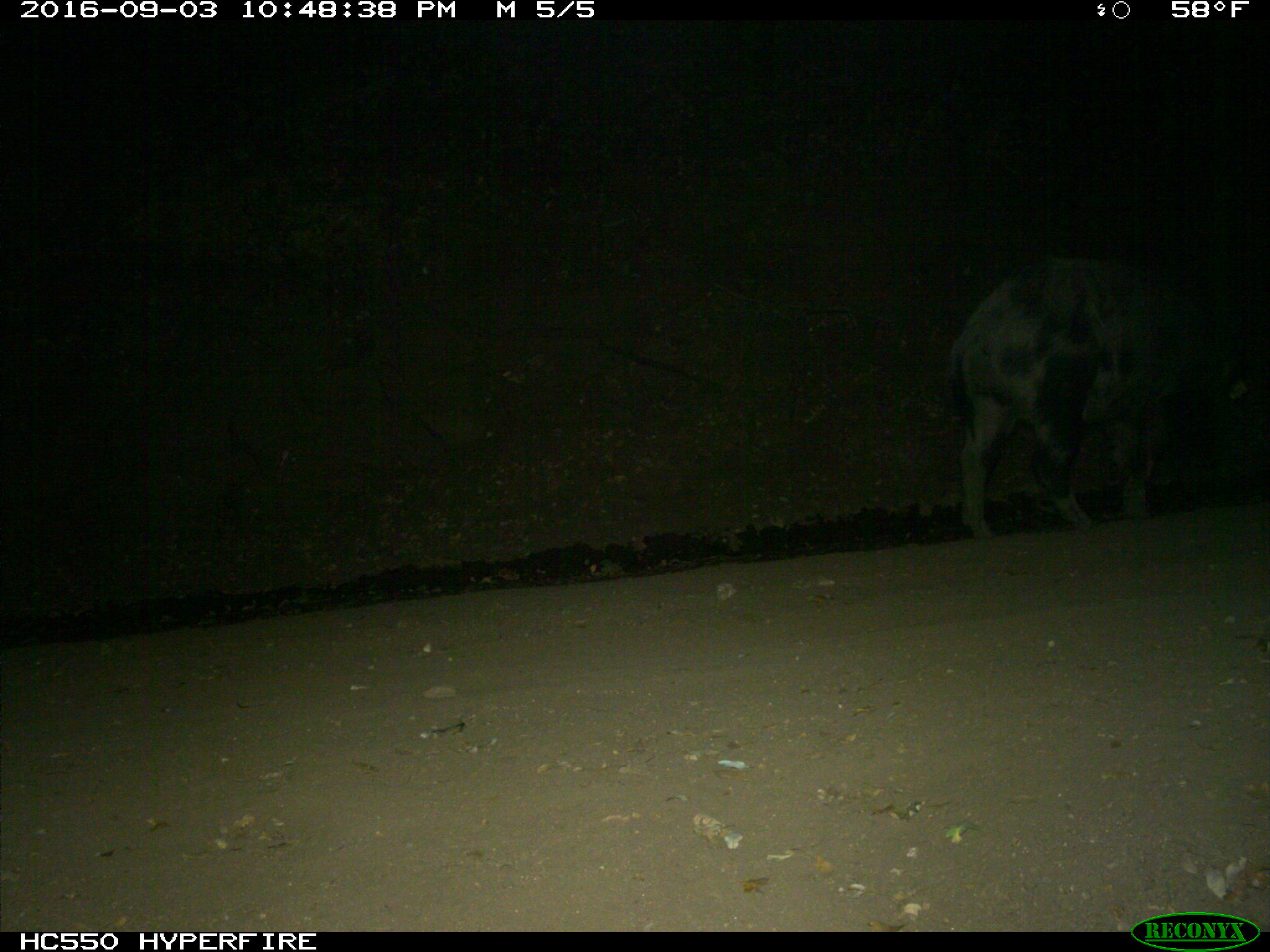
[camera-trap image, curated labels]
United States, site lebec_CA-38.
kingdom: Animalia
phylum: Chordata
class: Mammalia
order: Artiodactyla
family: Suidae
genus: Sus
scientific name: Sus scrofa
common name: wild boar